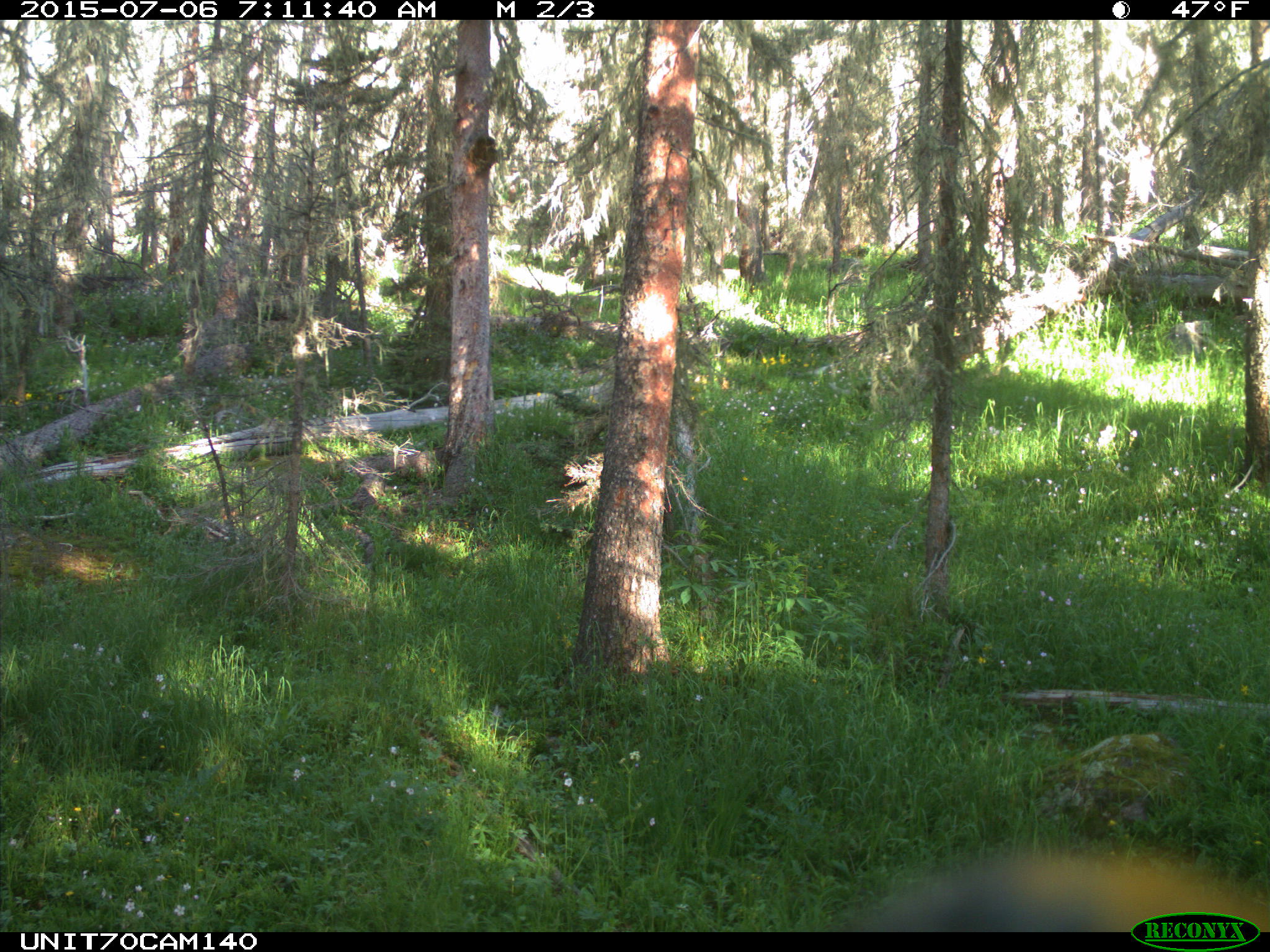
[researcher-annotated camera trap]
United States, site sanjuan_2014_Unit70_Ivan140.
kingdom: Animalia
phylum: Chordata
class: Aves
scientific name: Aves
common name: birds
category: unidentified bird